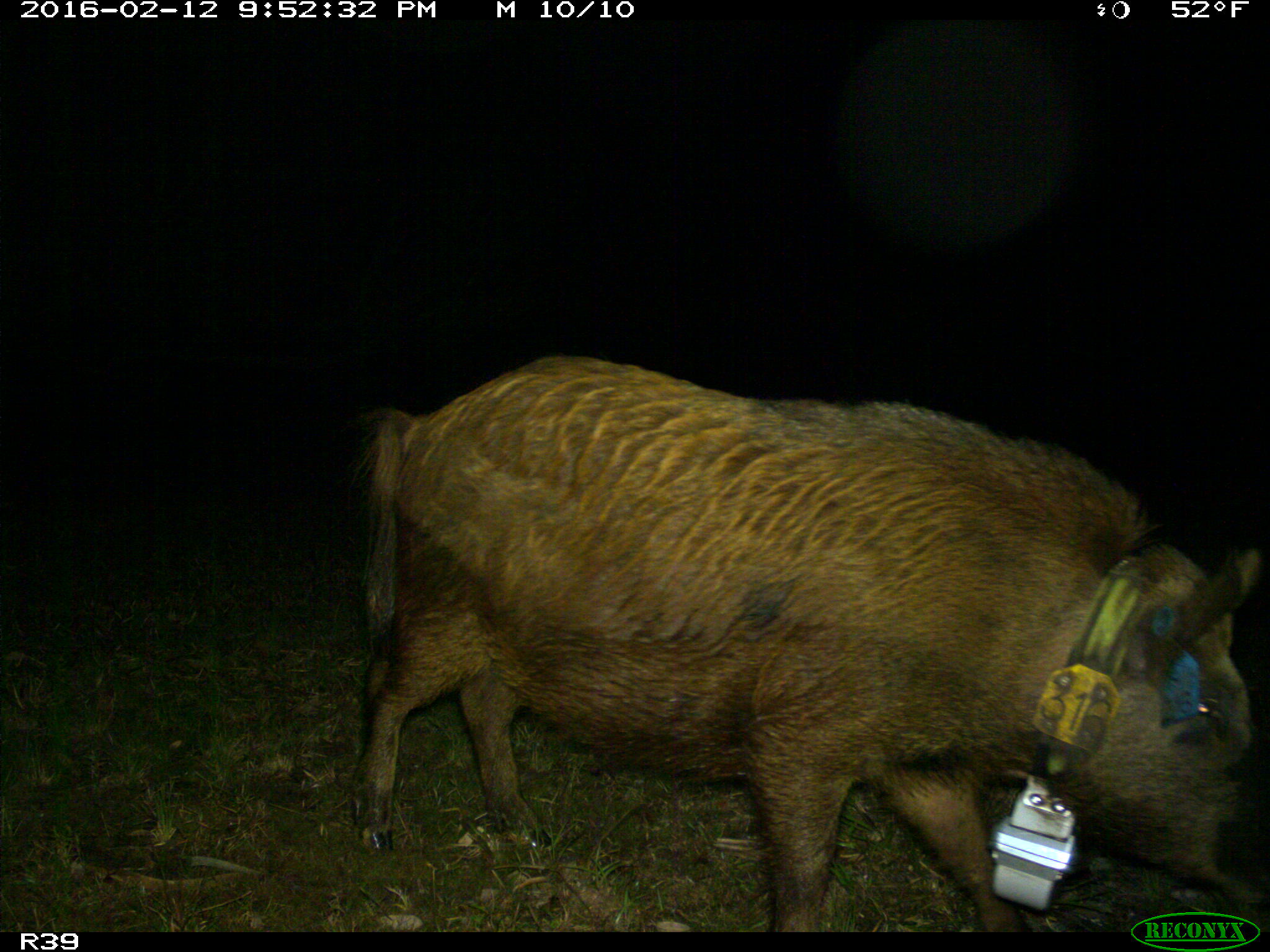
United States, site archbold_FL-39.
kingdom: Animalia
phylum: Chordata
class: Mammalia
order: Artiodactyla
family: Suidae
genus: Sus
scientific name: Sus scrofa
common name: wild boar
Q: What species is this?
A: Sus scrofa (wild boar).